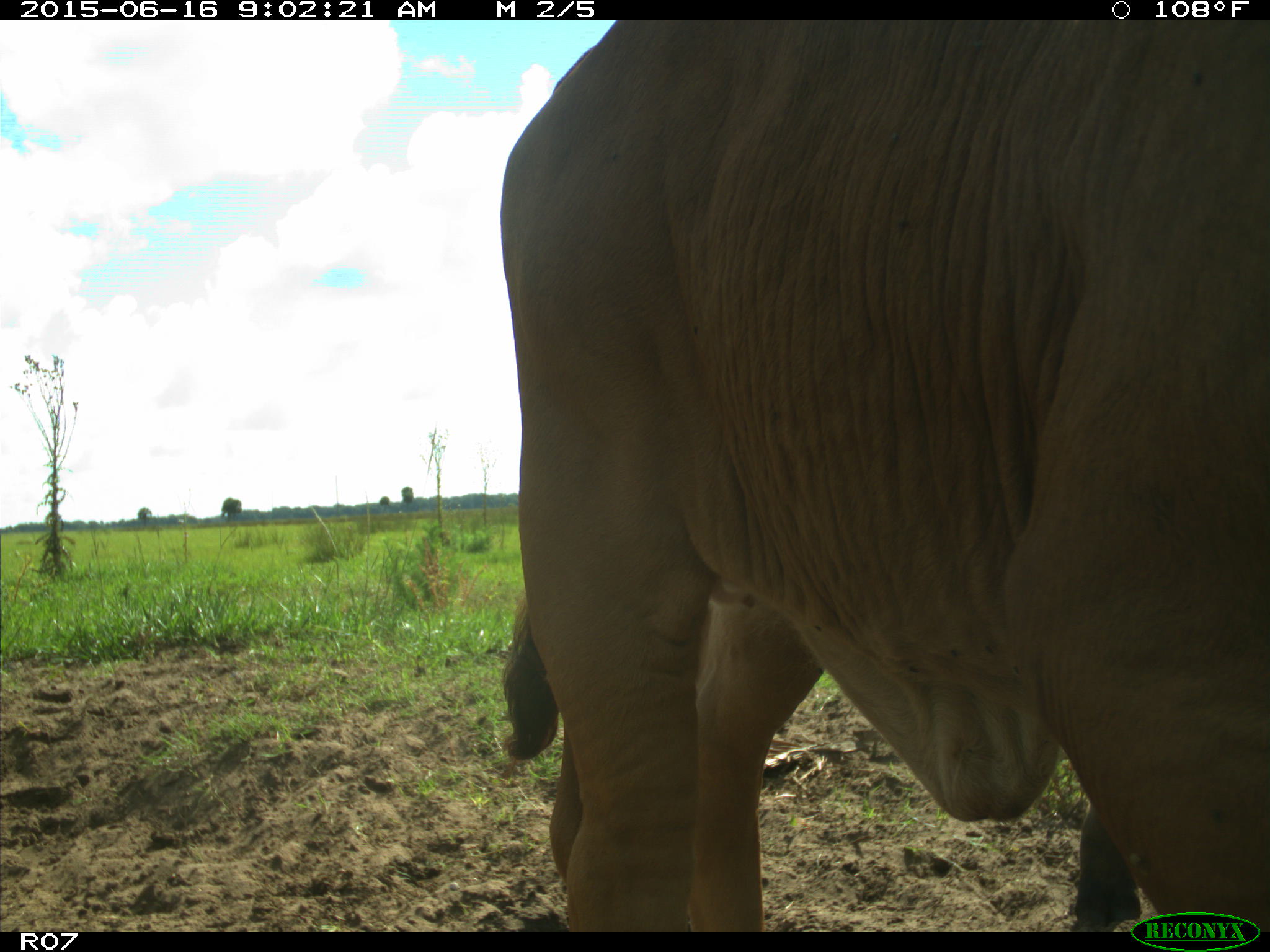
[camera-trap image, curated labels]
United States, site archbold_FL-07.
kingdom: Animalia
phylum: Chordata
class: Mammalia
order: Artiodactyla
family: Bovidae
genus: Bos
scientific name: Bos taurus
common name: domestic cow